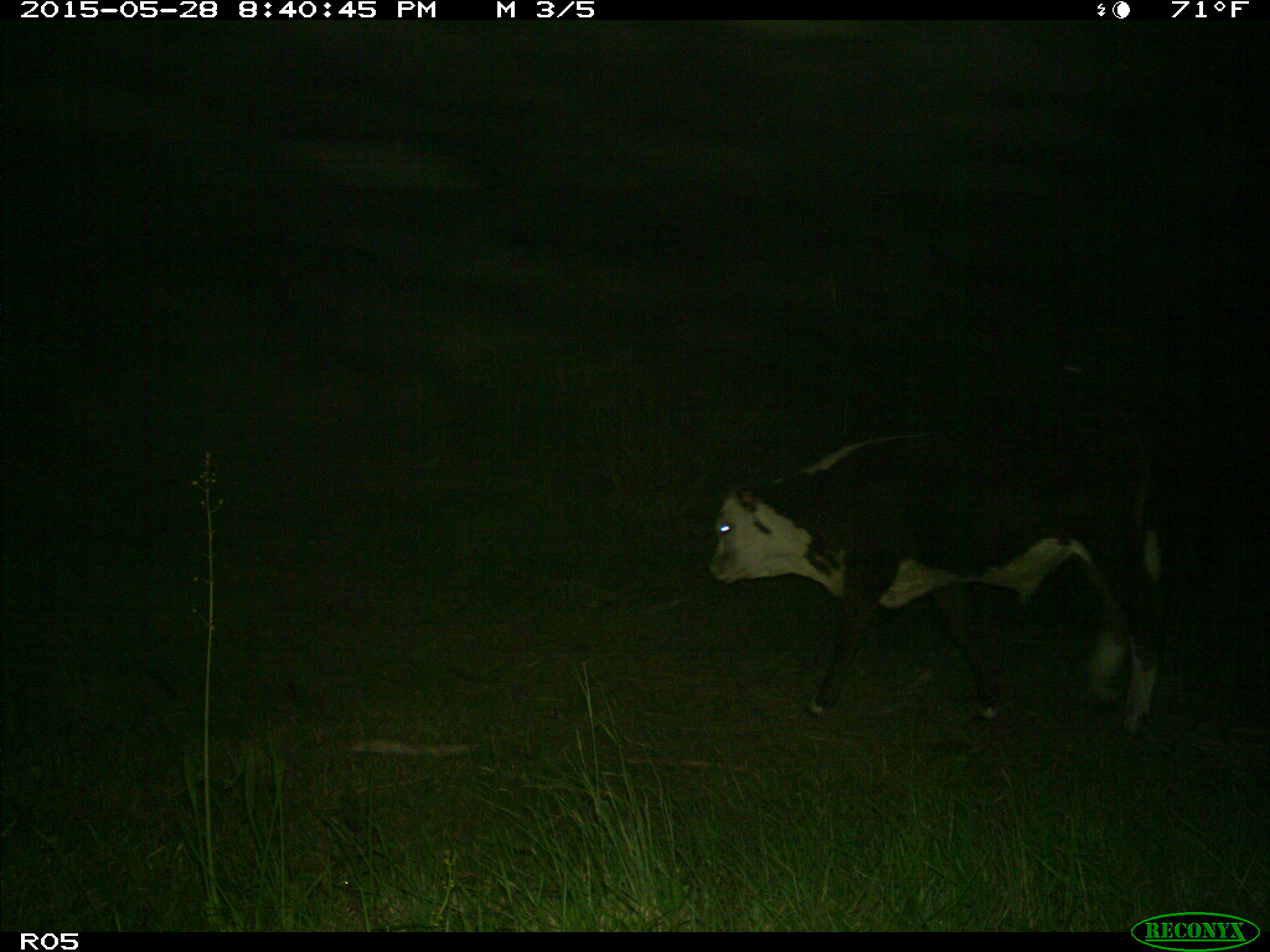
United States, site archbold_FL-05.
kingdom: Animalia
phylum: Chordata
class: Mammalia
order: Artiodactyla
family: Bovidae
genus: Bos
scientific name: Bos taurus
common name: domestic cow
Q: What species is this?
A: Bos taurus (domestic cow).